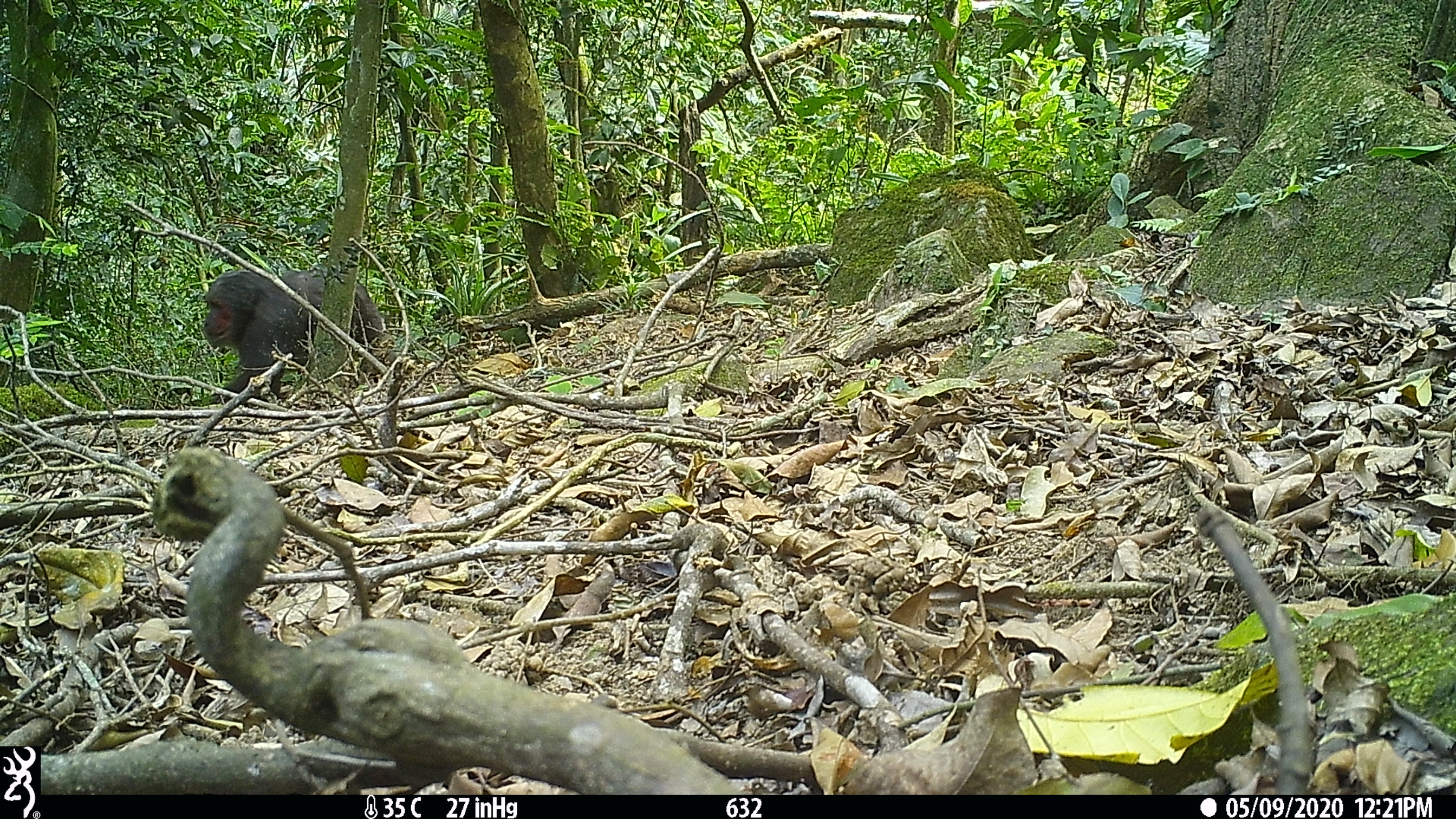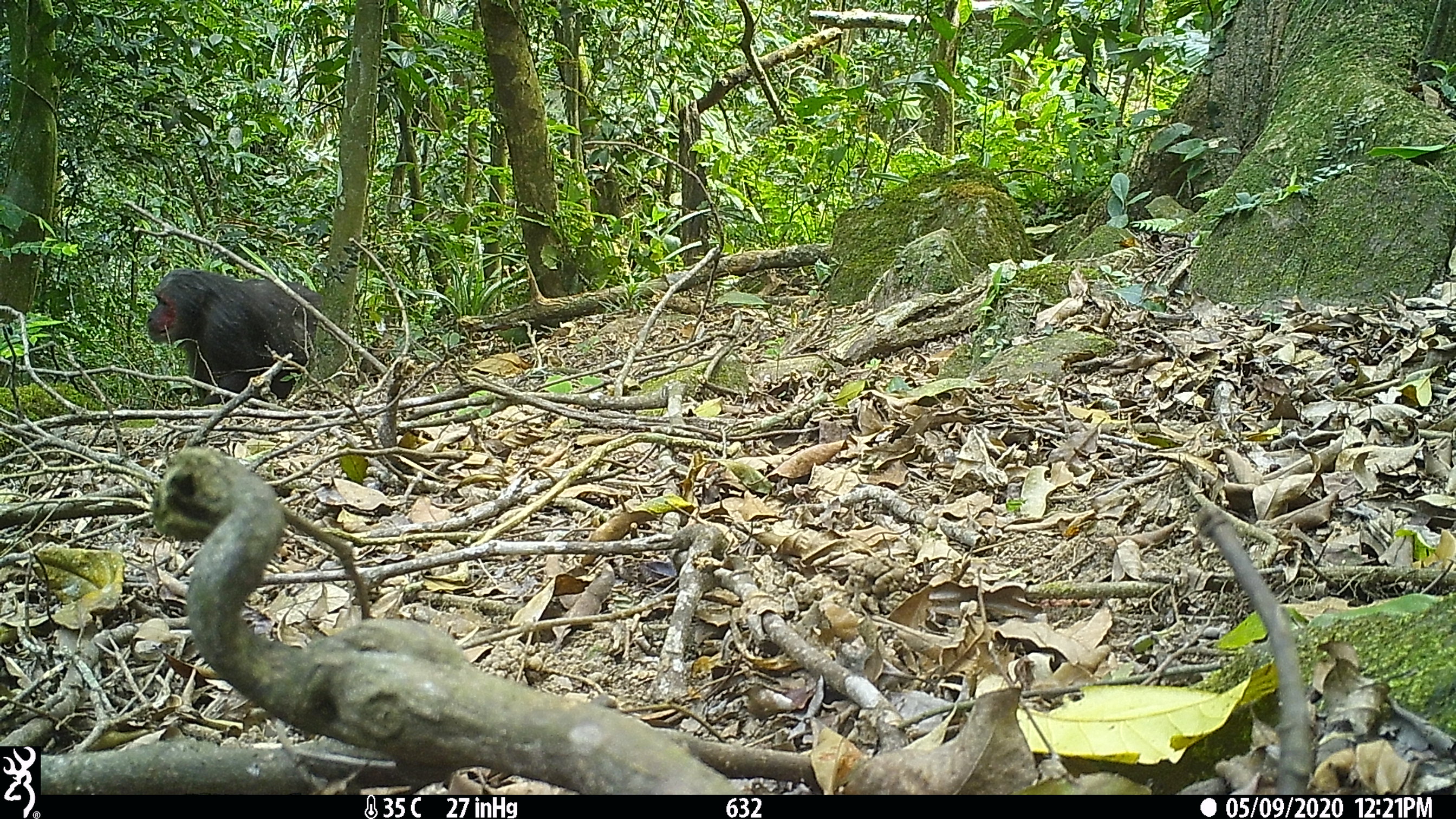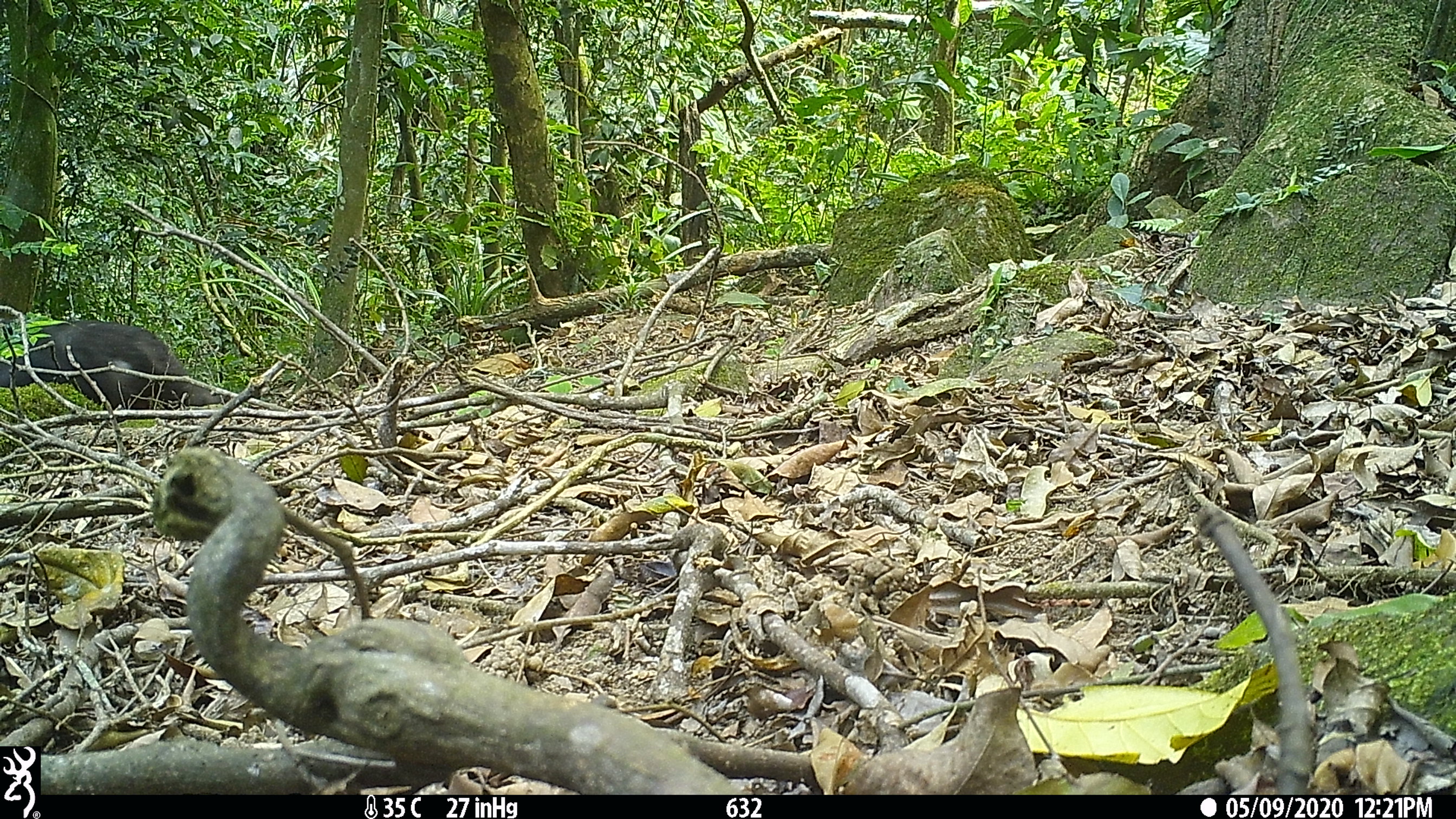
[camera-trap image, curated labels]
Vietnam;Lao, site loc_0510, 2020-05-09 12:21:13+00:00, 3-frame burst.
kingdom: Animalia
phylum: Chordata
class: Mammalia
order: Primates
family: Cercopithecidae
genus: Macaca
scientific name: Macaca arctoides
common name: stump-tailed macaque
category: stump tailed macaque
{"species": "stump tailed macaque (stump-tailed macaque) (Macaca arctoides)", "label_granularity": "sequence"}